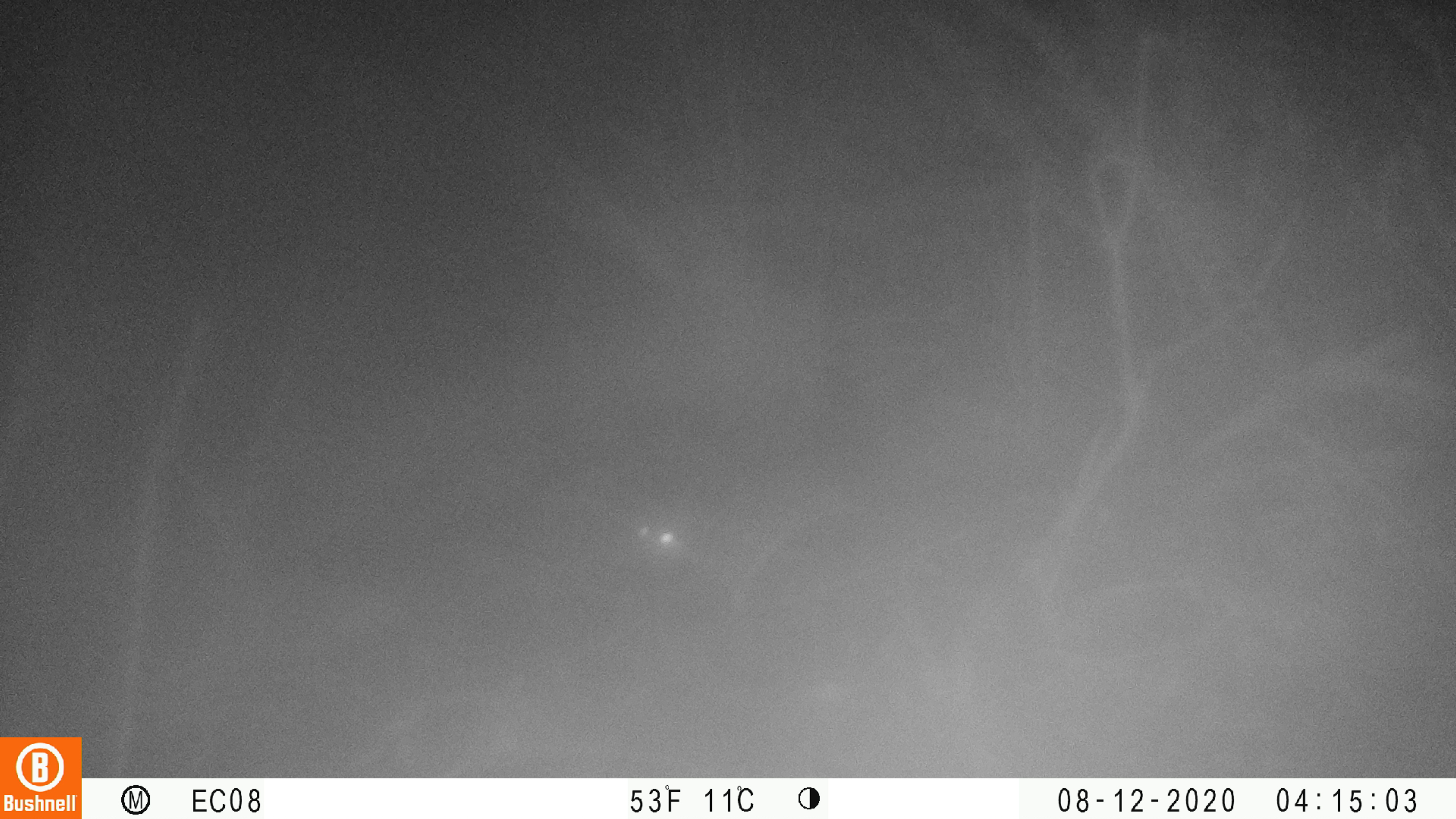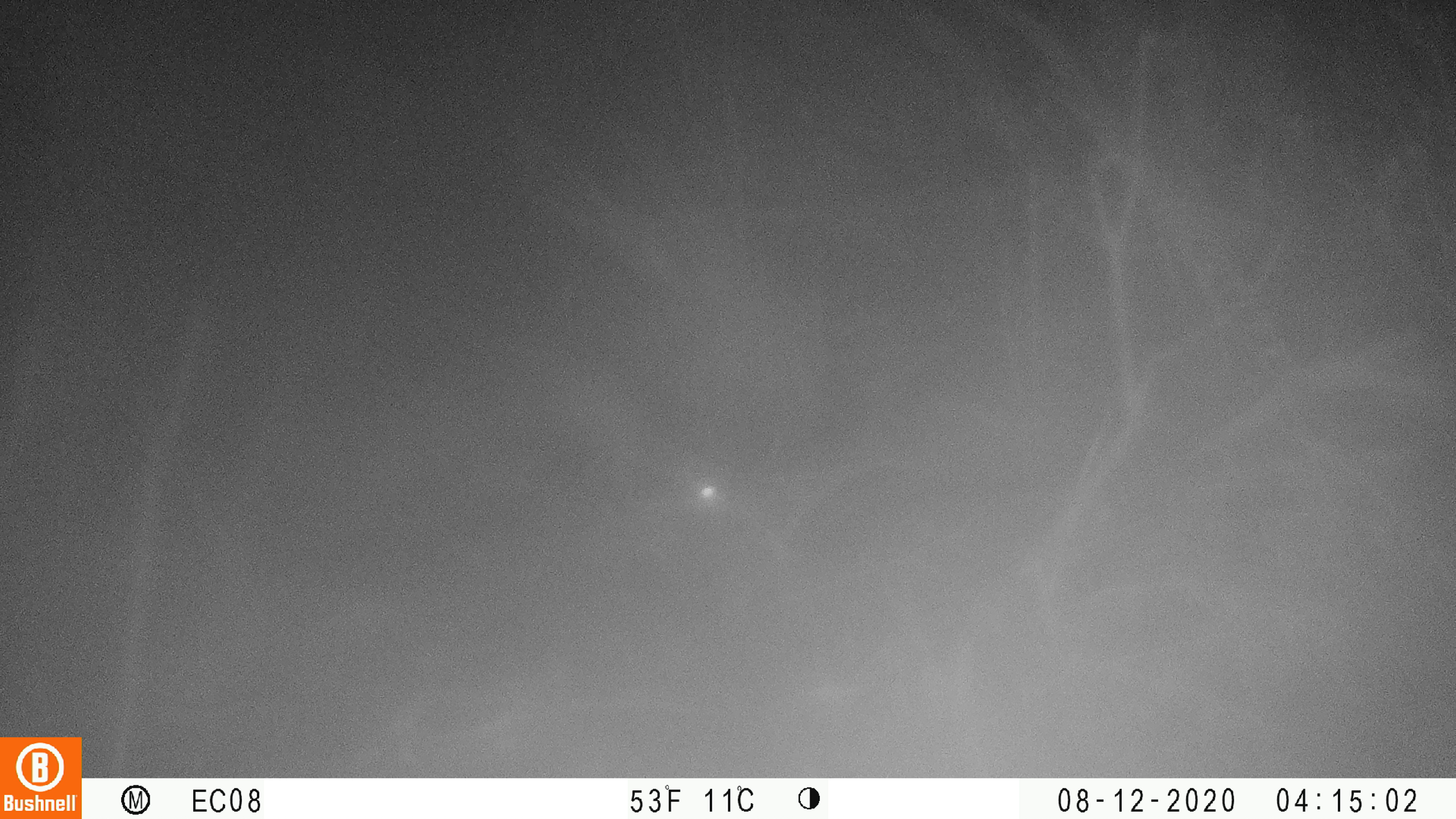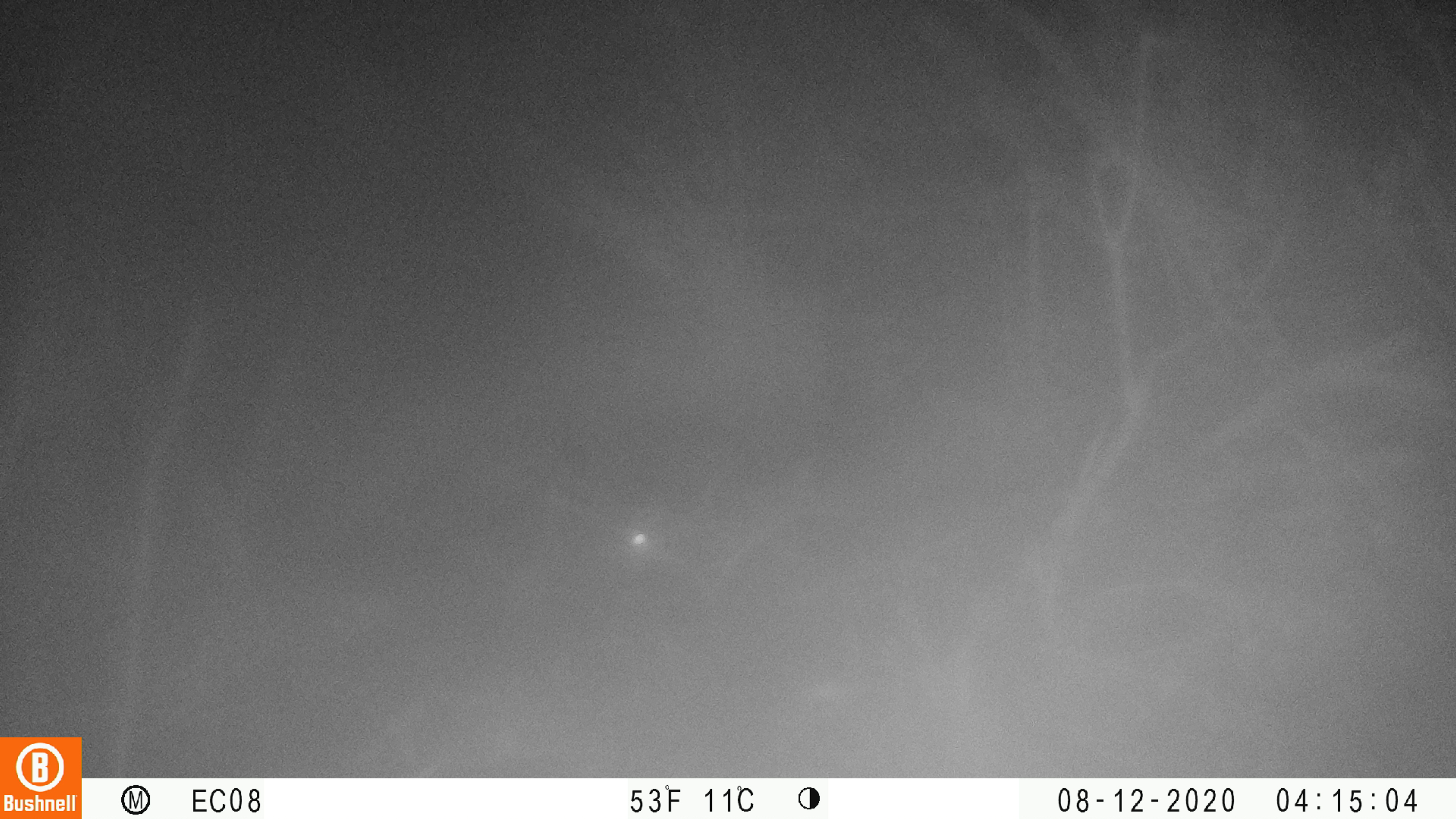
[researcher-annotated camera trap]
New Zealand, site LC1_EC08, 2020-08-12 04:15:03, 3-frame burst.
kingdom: Animalia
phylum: Chordata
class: Mammalia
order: Rodentia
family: Muridae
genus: Rattus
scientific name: Rattus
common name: rat